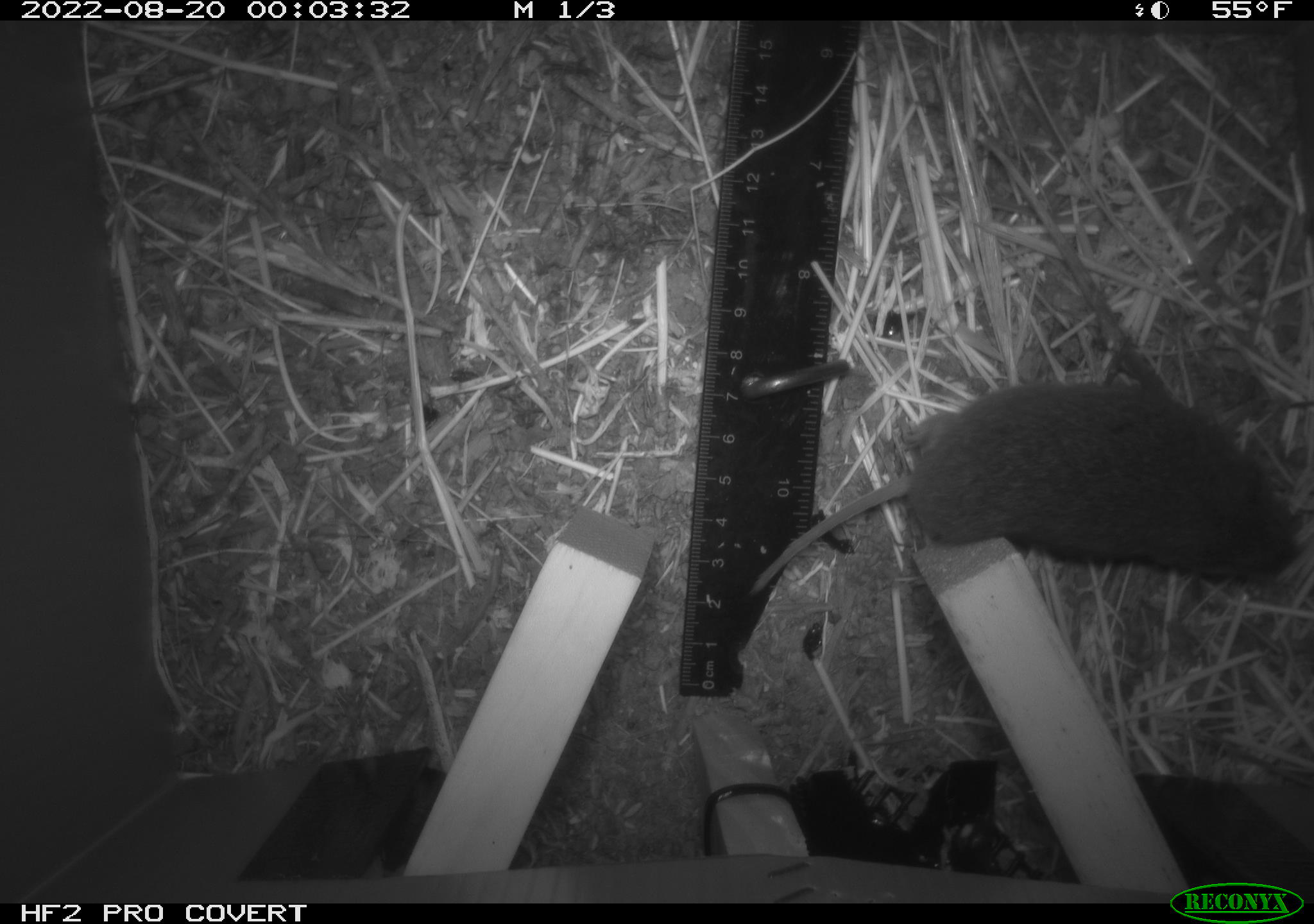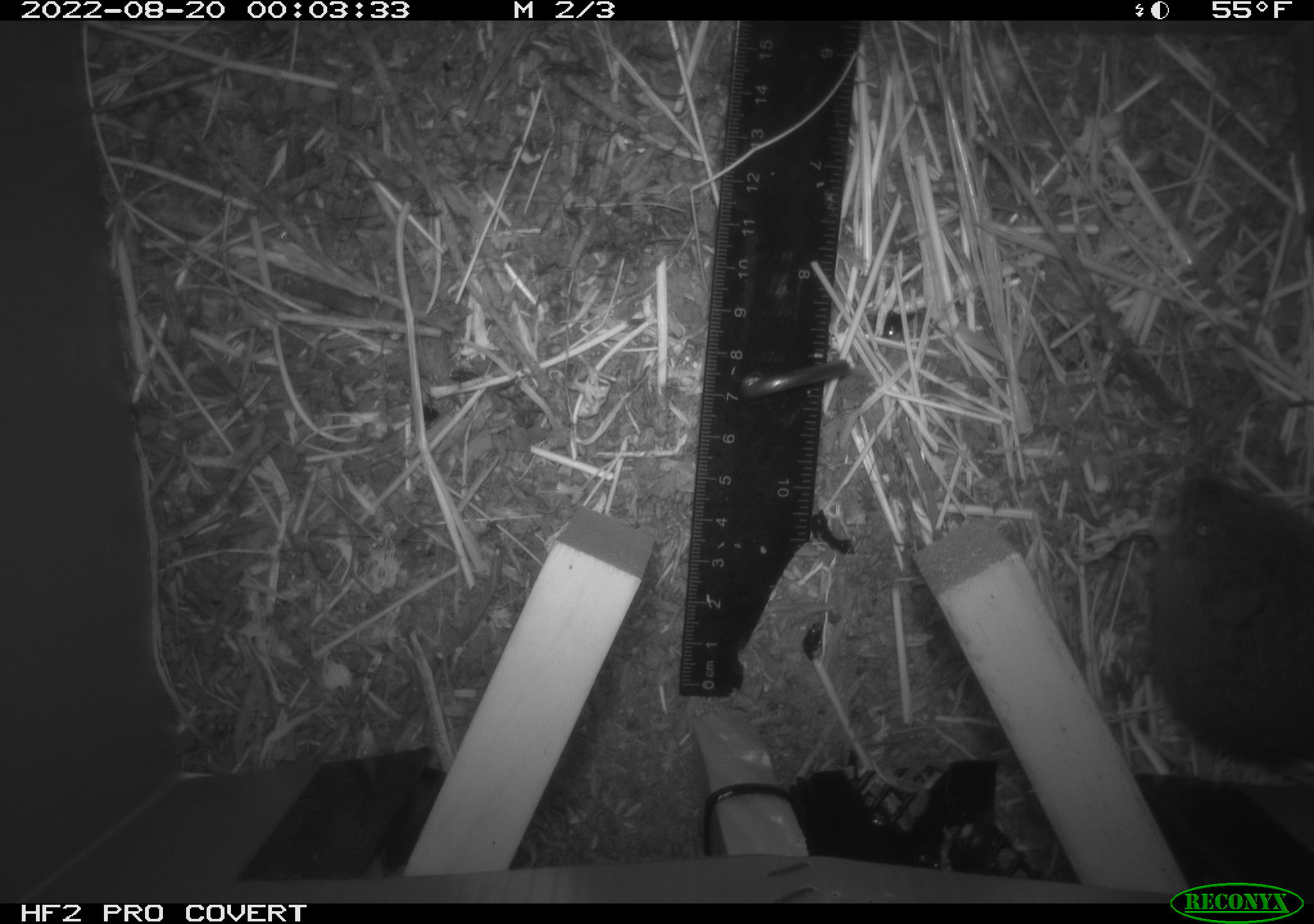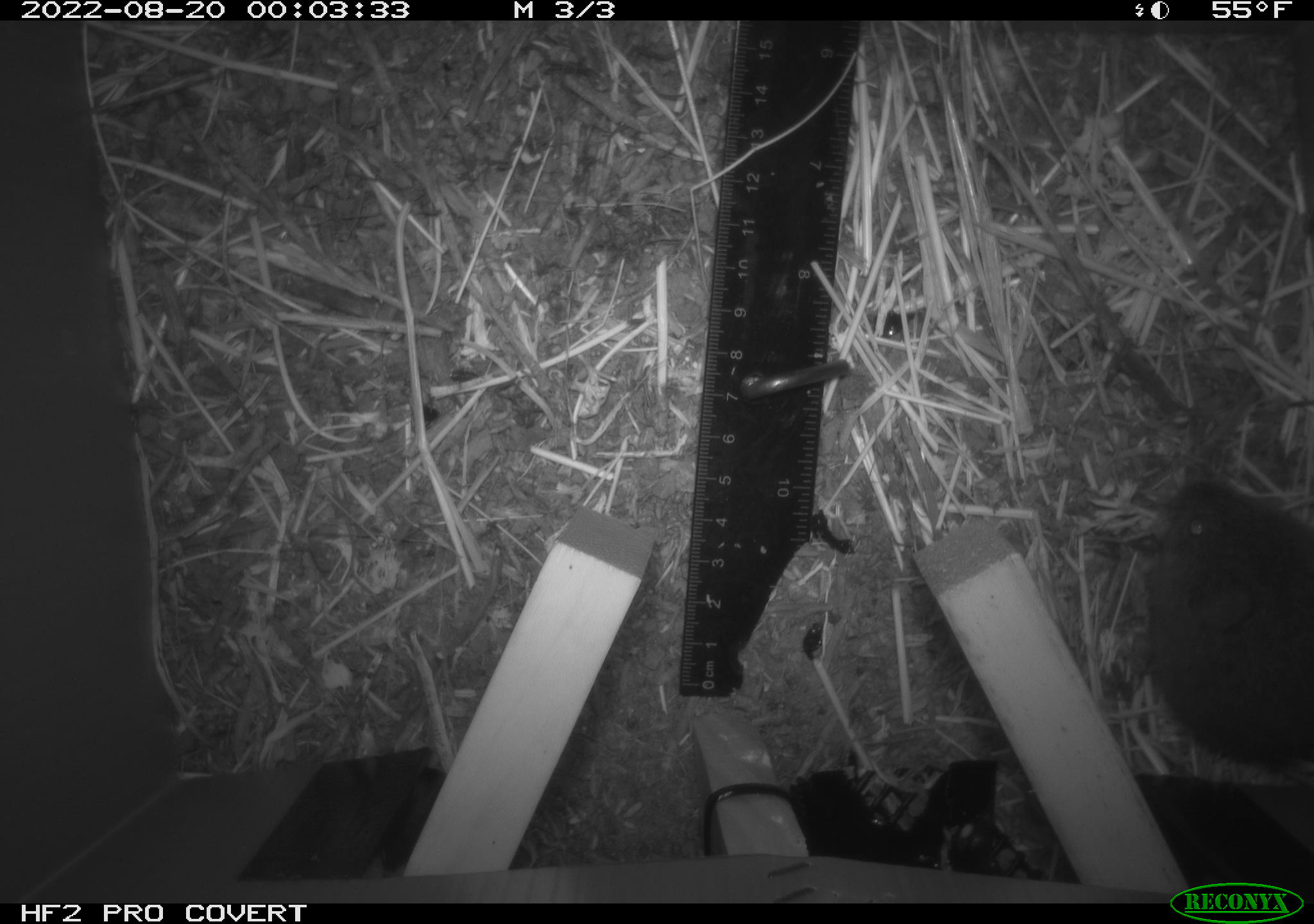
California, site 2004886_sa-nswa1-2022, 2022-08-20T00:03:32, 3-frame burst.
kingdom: Animalia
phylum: Chordata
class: Mammalia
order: Rodentia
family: Cricetidae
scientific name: Cricetidae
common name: hamsters, voles, lemmings, and allies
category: cricetidae family